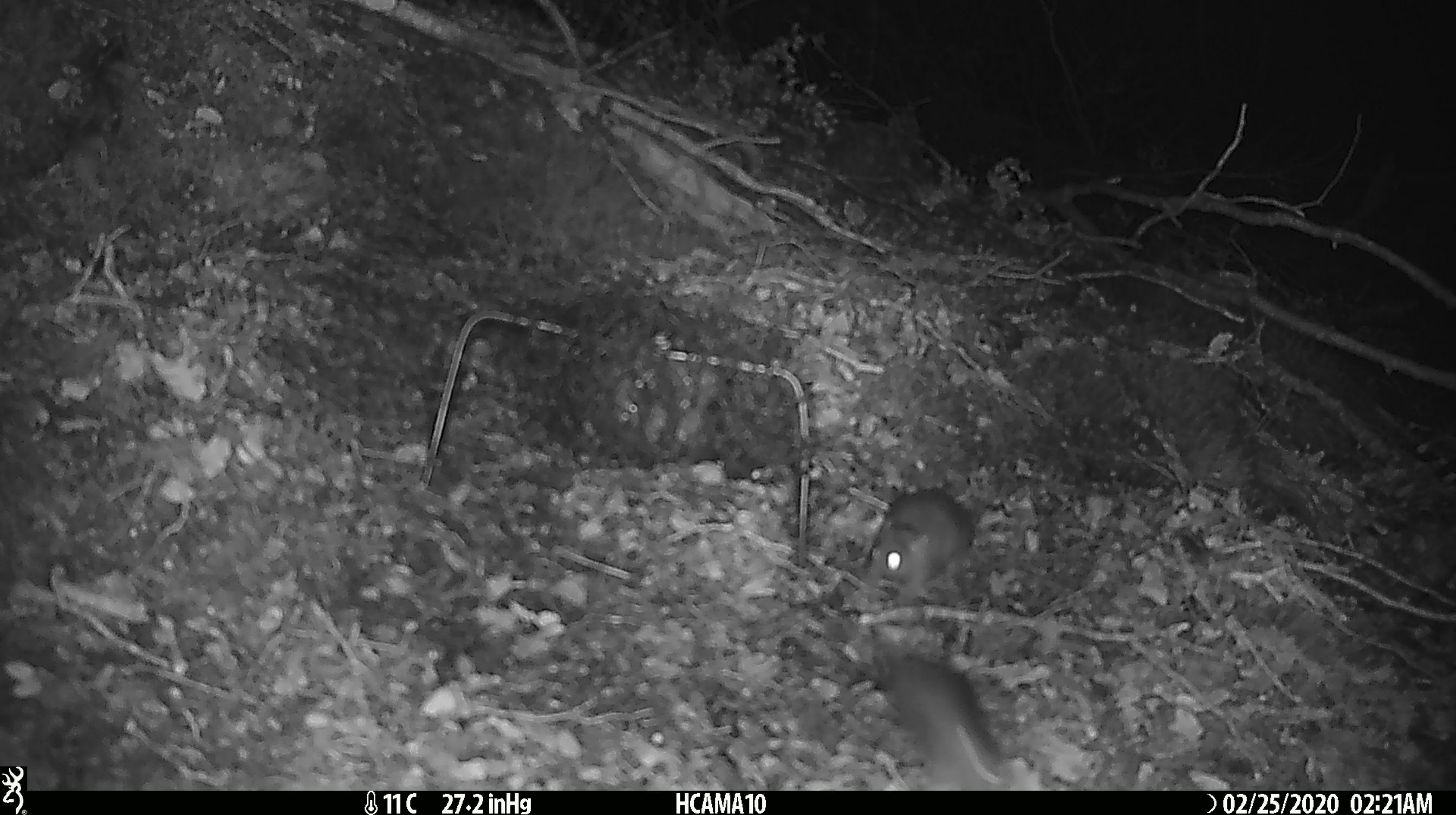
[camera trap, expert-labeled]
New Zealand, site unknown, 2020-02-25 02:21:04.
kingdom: Animalia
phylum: Chordata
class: Mammalia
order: Rodentia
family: Muridae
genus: Mus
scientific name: Mus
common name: mouse